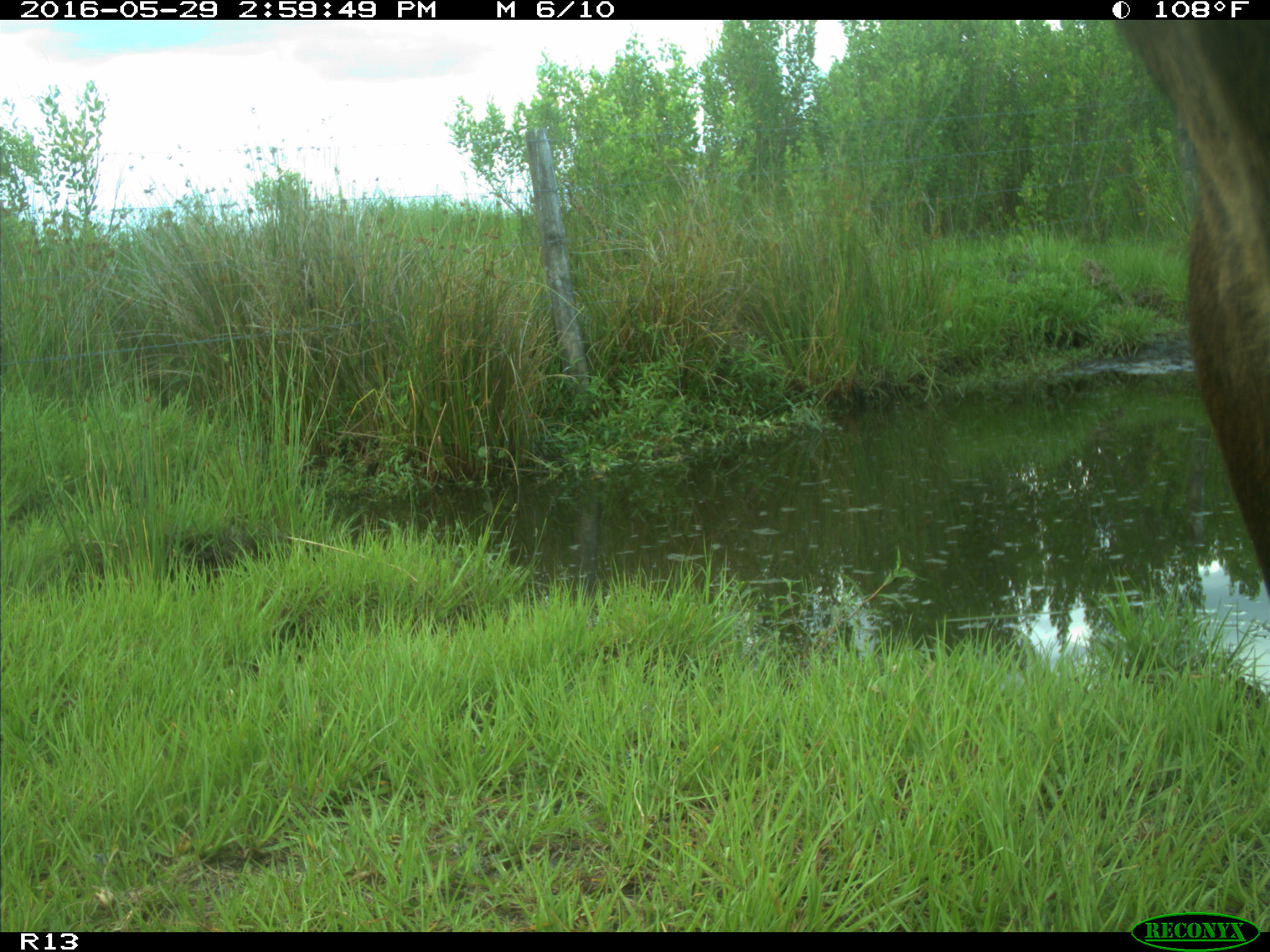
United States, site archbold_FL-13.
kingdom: Animalia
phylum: Chordata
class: Mammalia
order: Artiodactyla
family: Bovidae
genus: Bos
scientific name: Bos taurus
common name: domestic cow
Bos taurus (domestic cow).